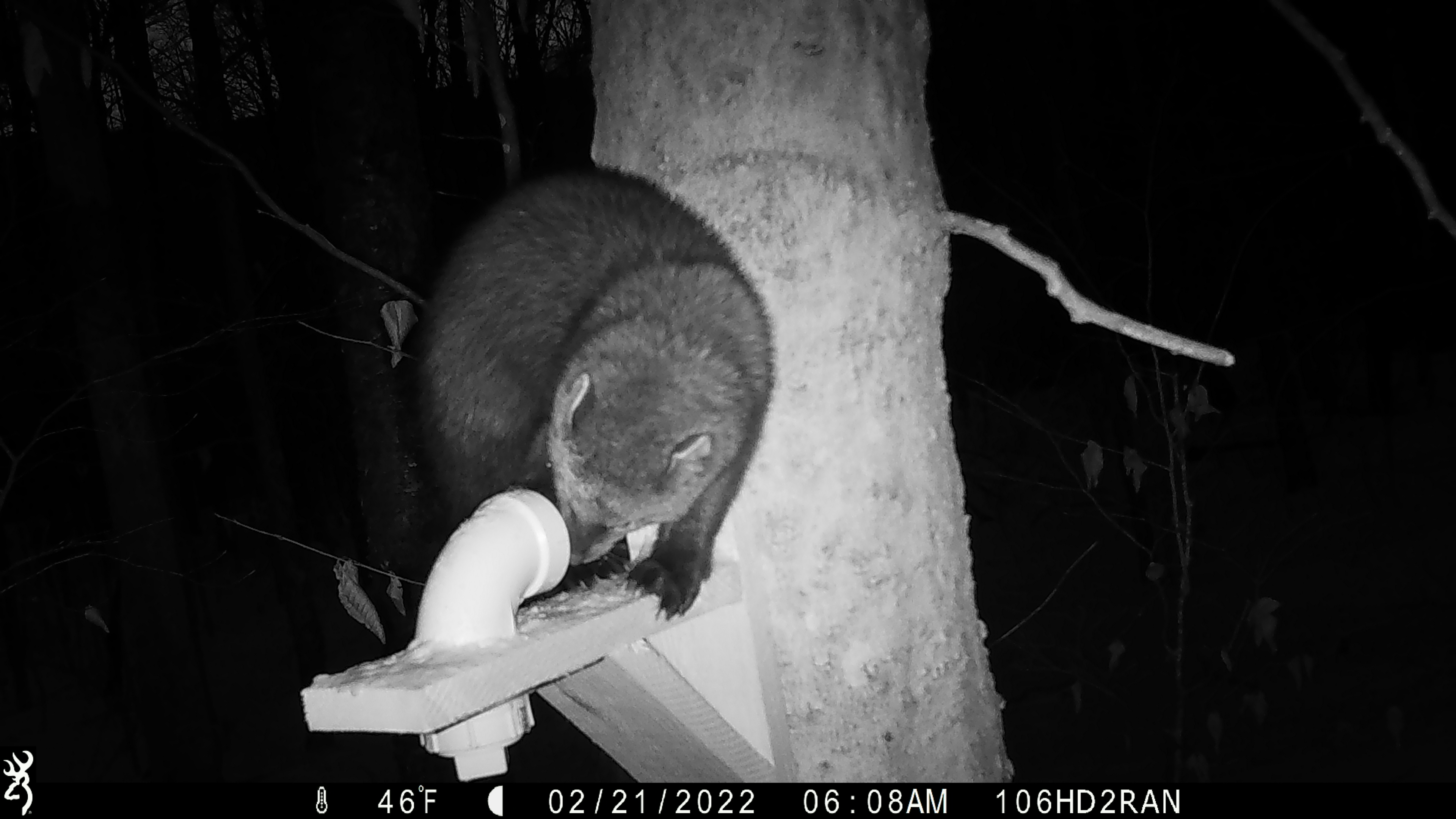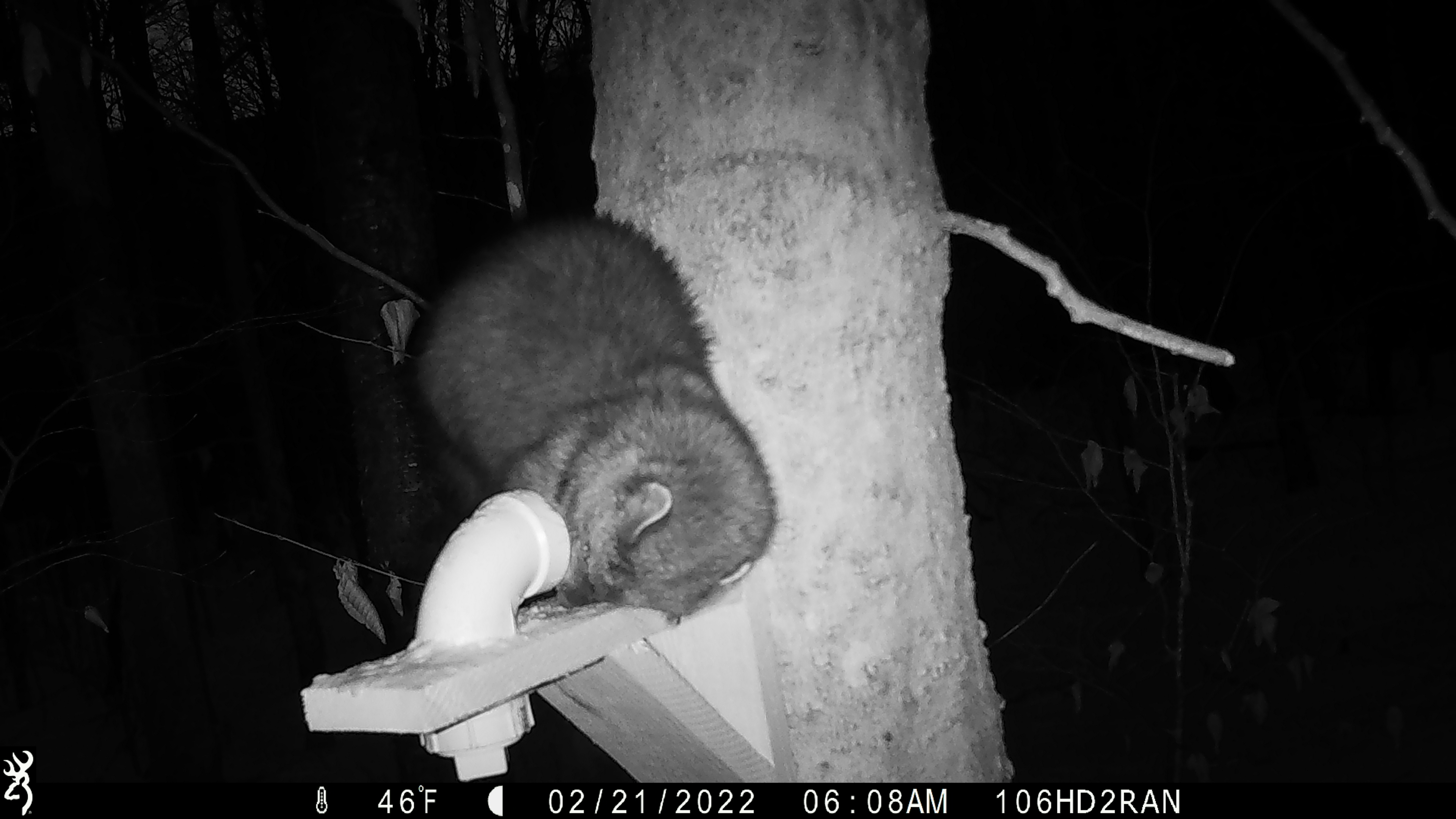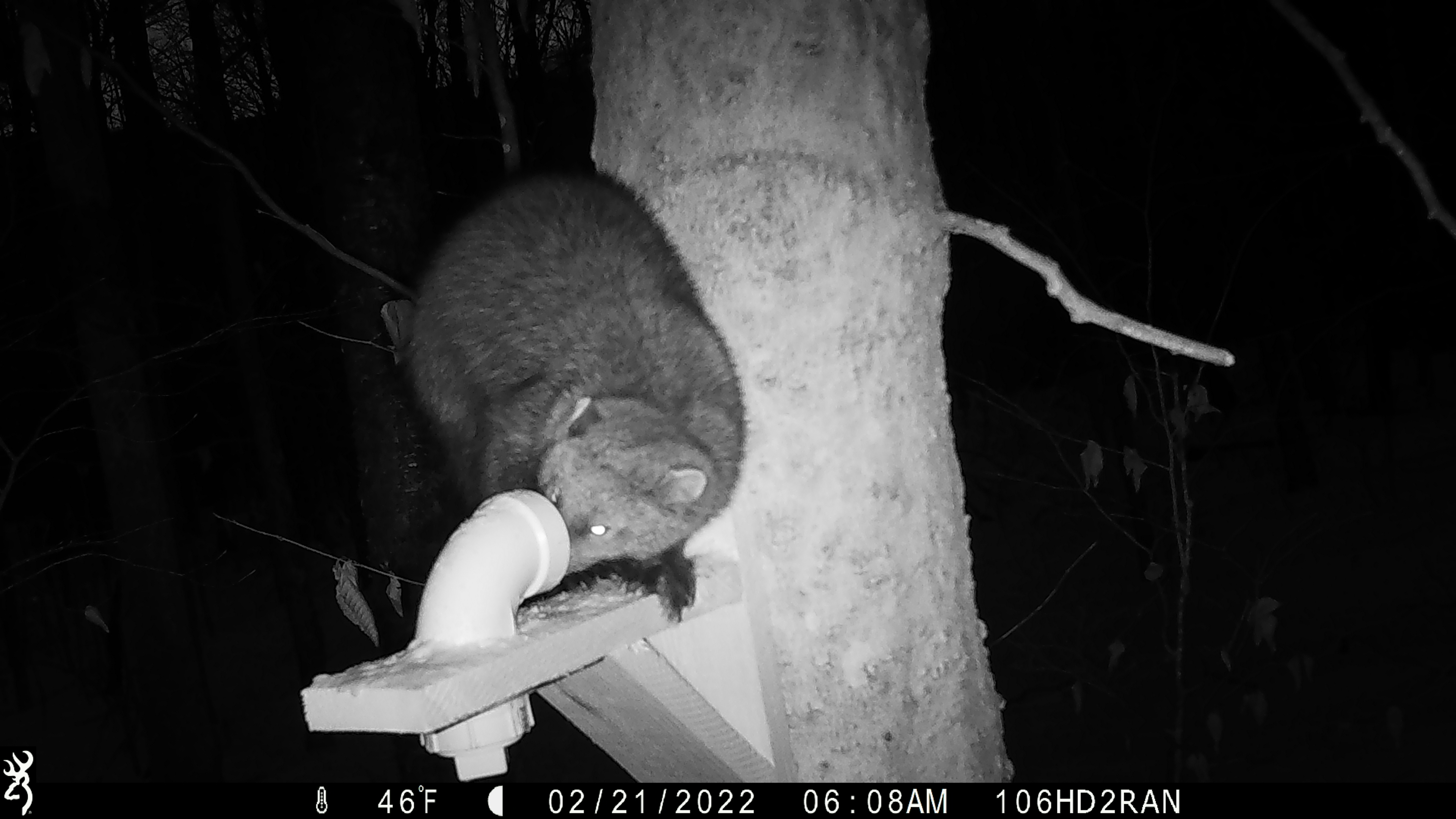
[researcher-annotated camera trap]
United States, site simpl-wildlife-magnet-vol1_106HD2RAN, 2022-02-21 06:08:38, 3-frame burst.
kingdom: Animalia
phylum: Chordata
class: Mammalia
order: Carnivora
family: Mustelidae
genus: Pekania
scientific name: Pekania pennanti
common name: fisher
Fisher (Pekania pennanti).